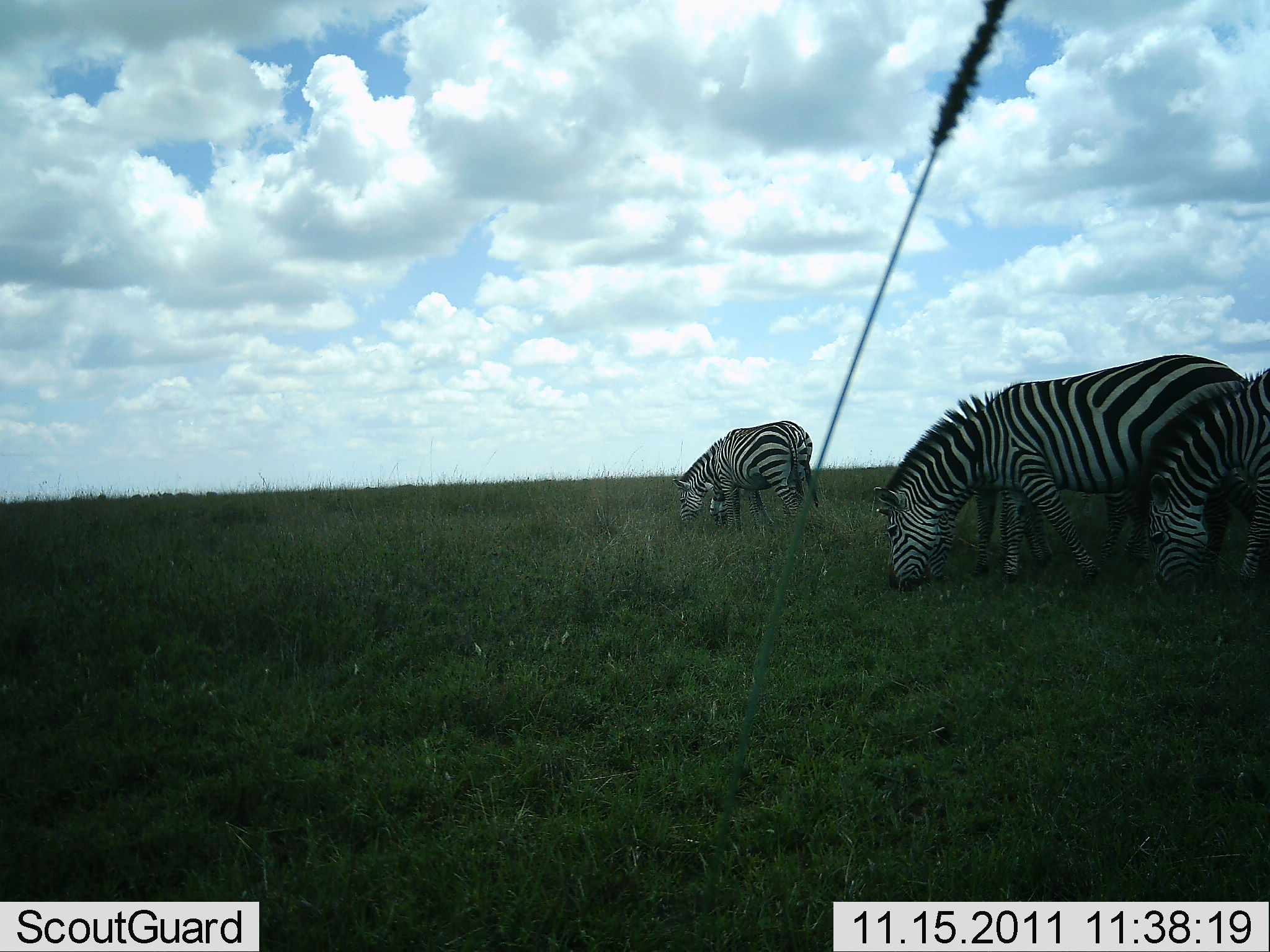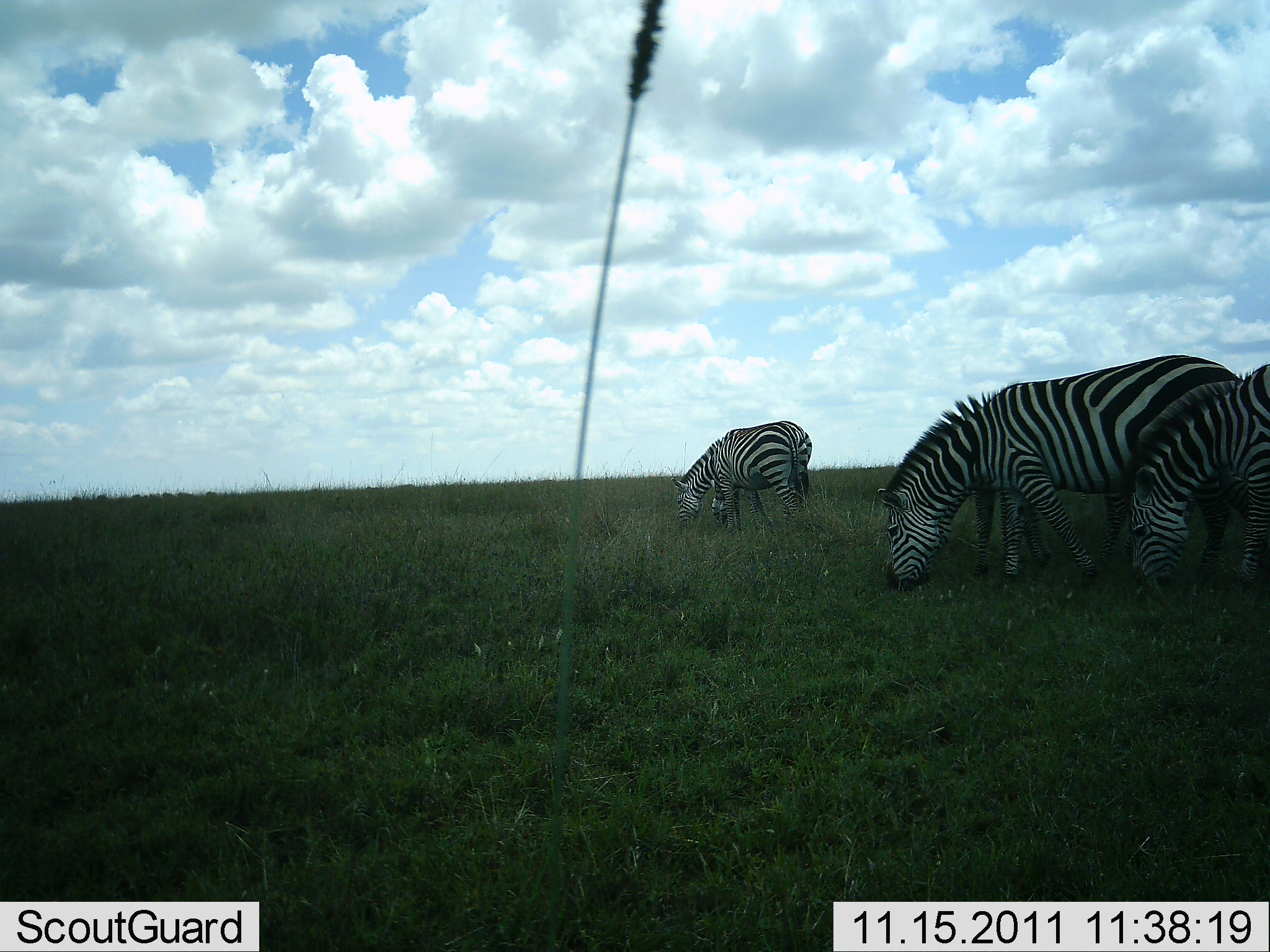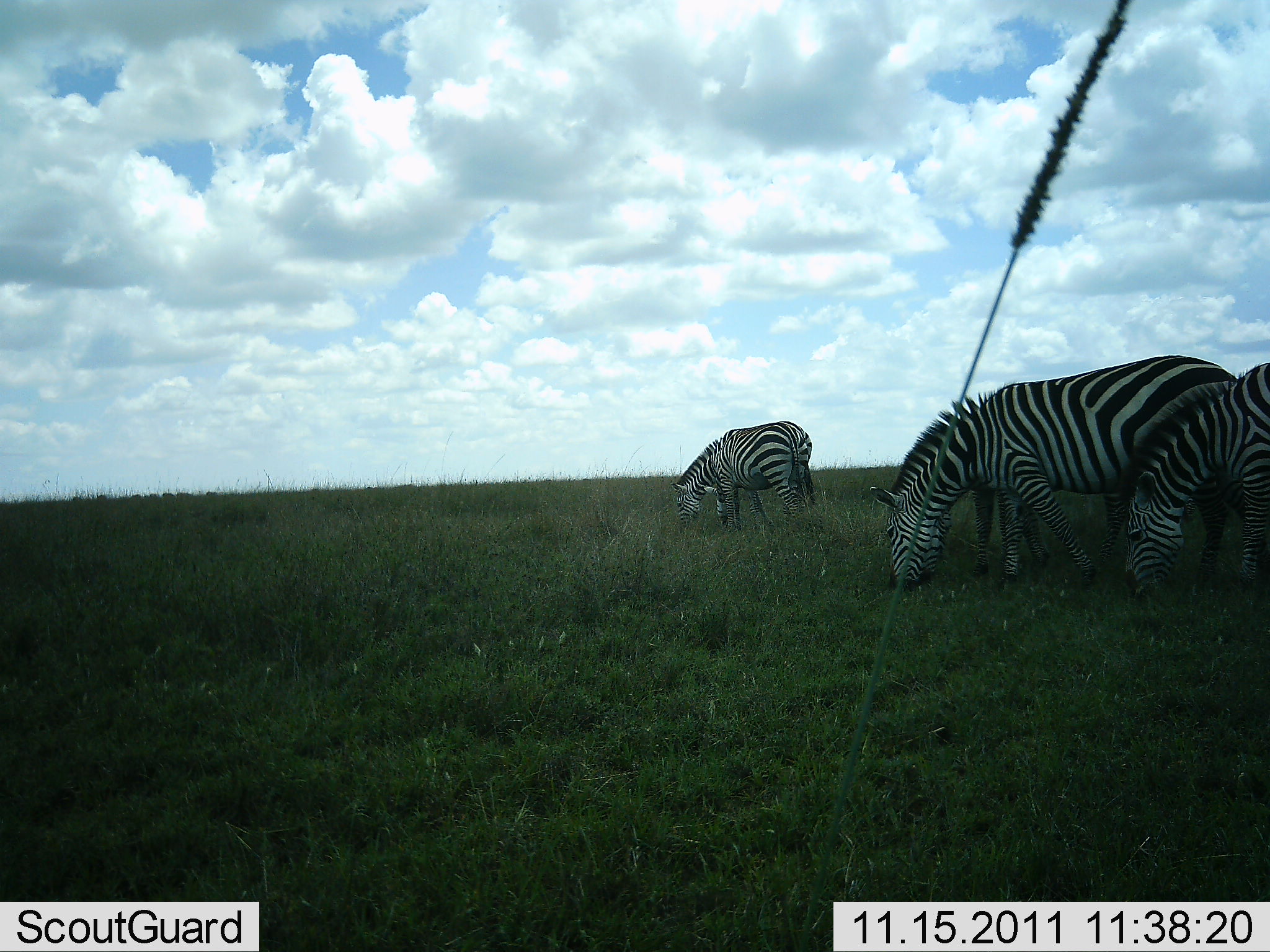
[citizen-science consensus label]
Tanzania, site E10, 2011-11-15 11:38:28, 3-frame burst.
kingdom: Animalia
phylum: Chordata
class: Mammalia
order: Perissodactyla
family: Equidae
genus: Equus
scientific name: Equus quagga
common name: plains zebra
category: zebra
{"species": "zebra (plains zebra) (Equus quagga)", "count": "3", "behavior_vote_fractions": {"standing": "25%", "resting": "0%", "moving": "0%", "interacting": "0%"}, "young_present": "0%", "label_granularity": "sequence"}